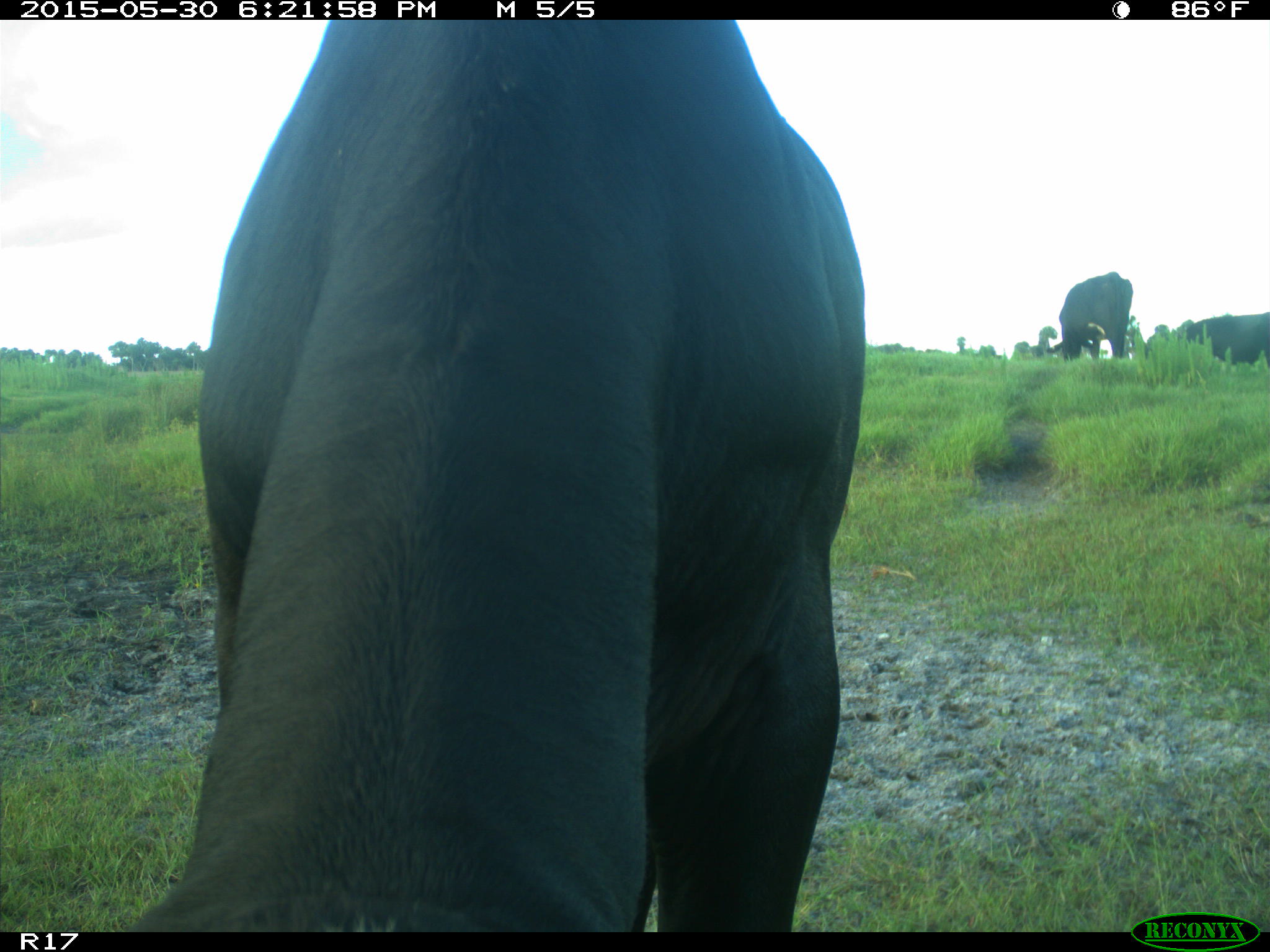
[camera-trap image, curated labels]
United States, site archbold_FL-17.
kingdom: Animalia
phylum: Chordata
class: Mammalia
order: Artiodactyla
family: Bovidae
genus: Bos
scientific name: Bos taurus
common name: domestic cow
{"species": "Bos taurus (domestic cow)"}